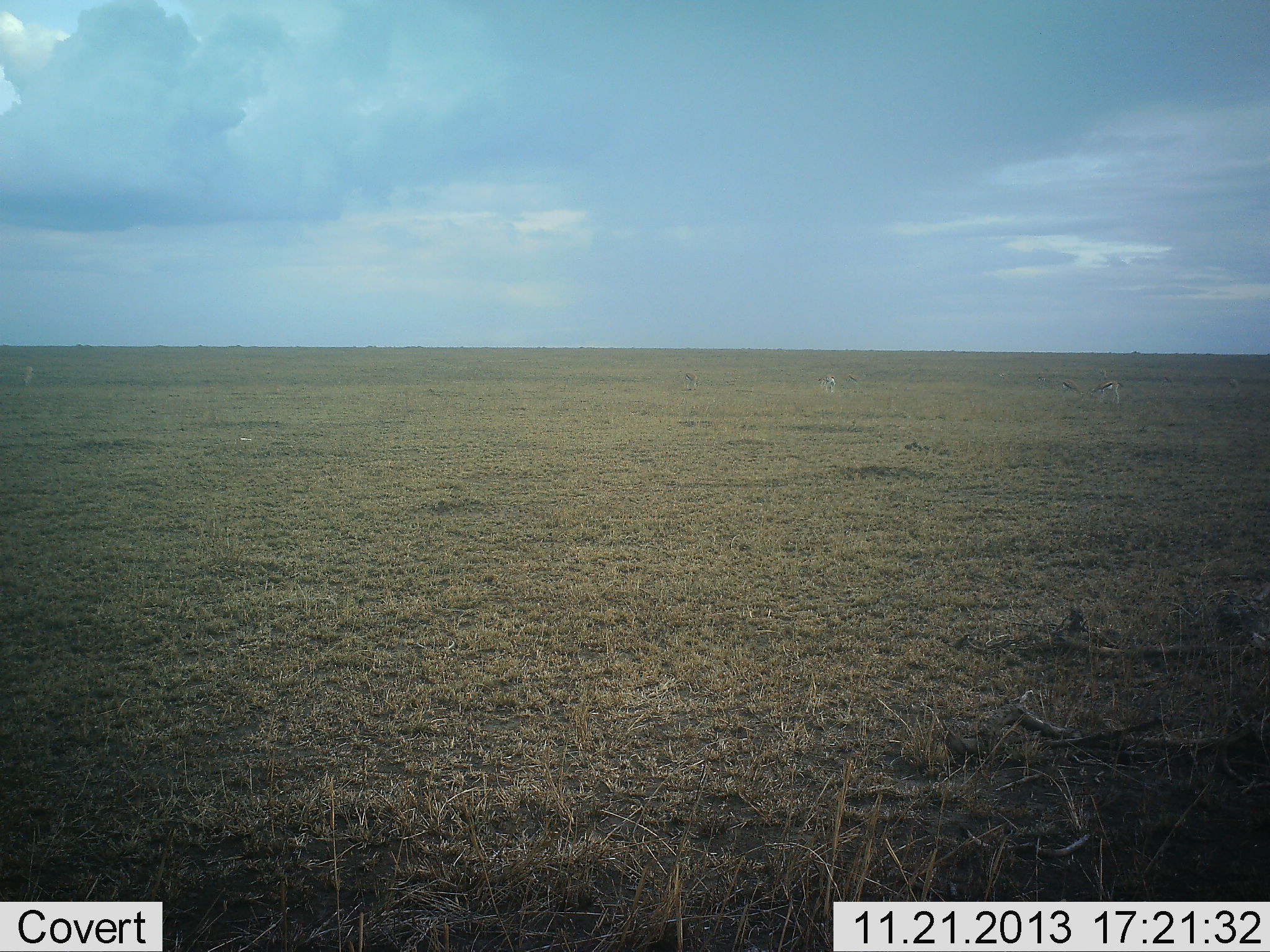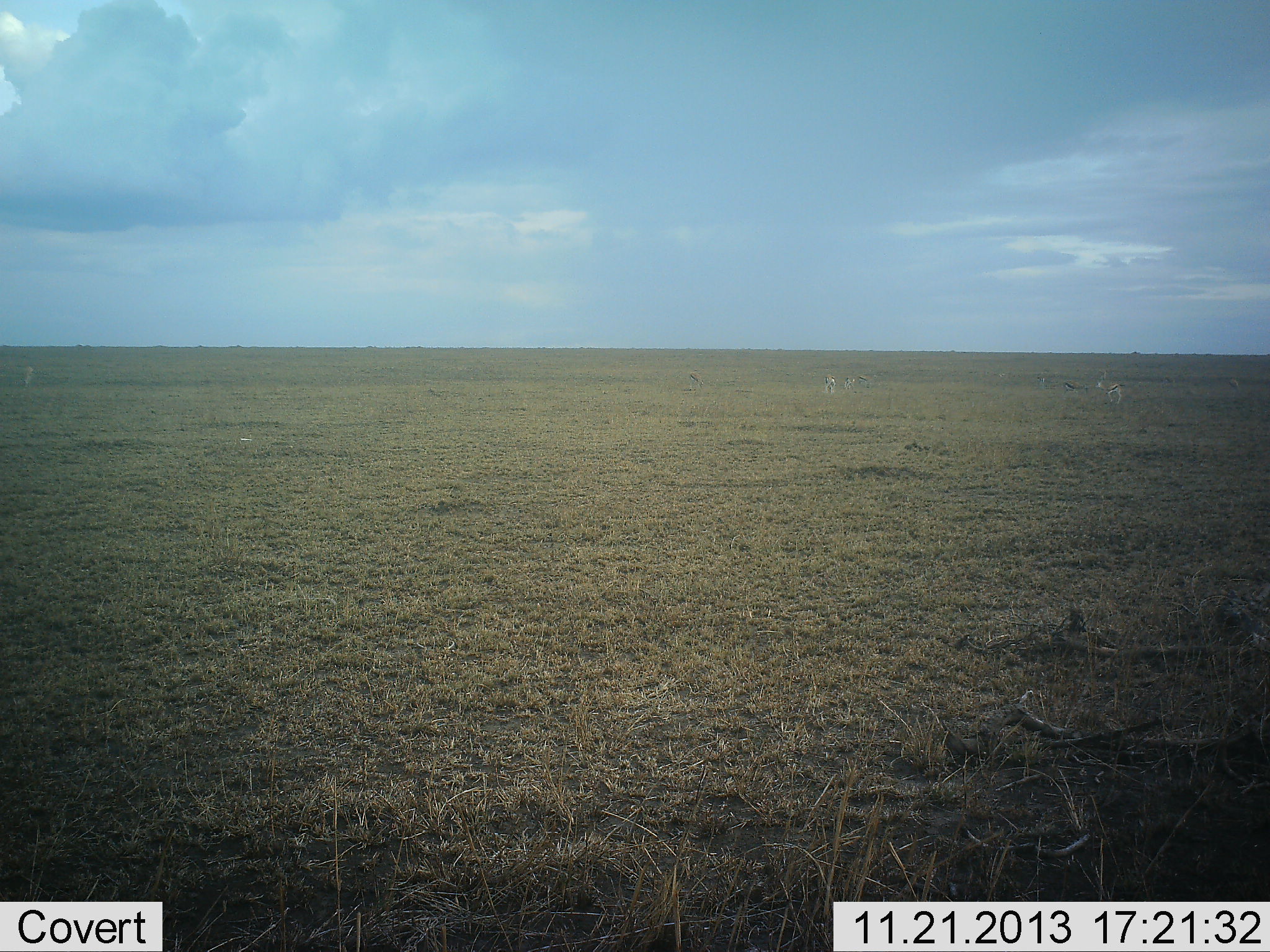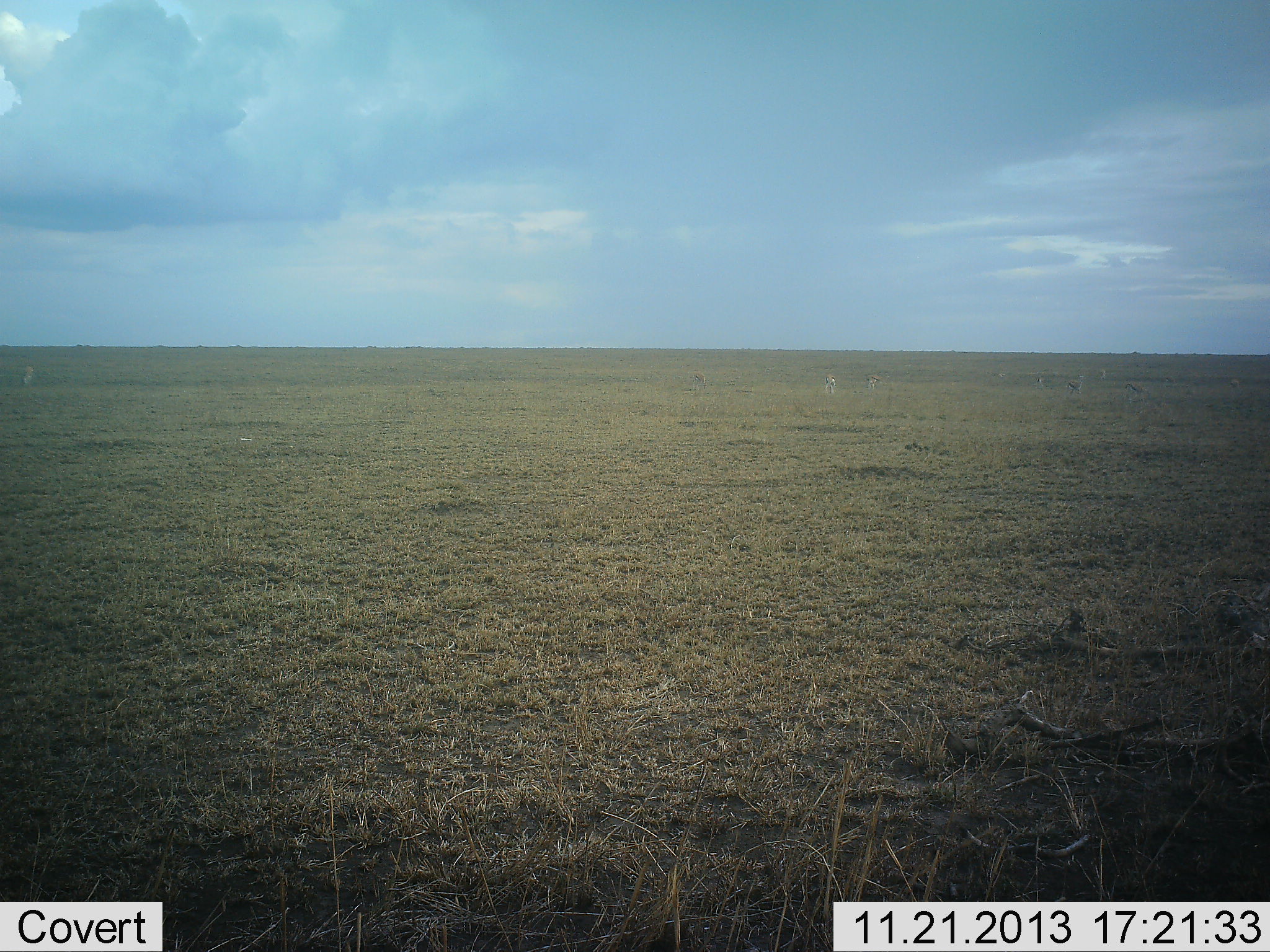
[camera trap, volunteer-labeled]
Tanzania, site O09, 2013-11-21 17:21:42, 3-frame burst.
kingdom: Animalia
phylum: Chordata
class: Mammalia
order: Artiodactyla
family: Bovidae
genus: Eudorcas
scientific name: Eudorcas thomsonii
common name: thomson's gazelle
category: gazellethomsons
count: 6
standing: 10%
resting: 0%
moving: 80%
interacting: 0%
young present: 0%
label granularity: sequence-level